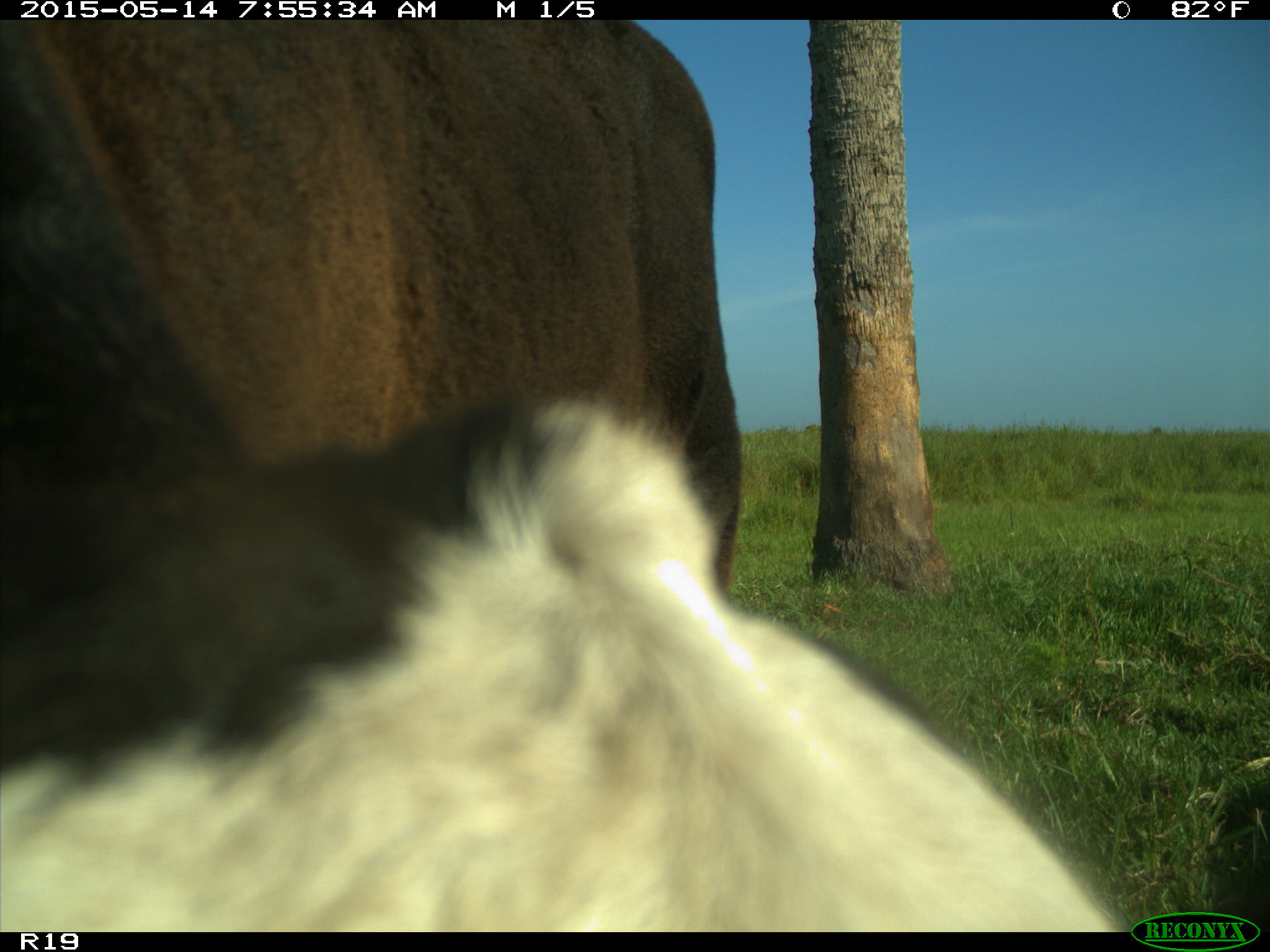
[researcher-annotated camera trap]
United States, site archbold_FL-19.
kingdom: Animalia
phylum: Chordata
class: Mammalia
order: Artiodactyla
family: Bovidae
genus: Bos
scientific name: Bos taurus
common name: domestic cow